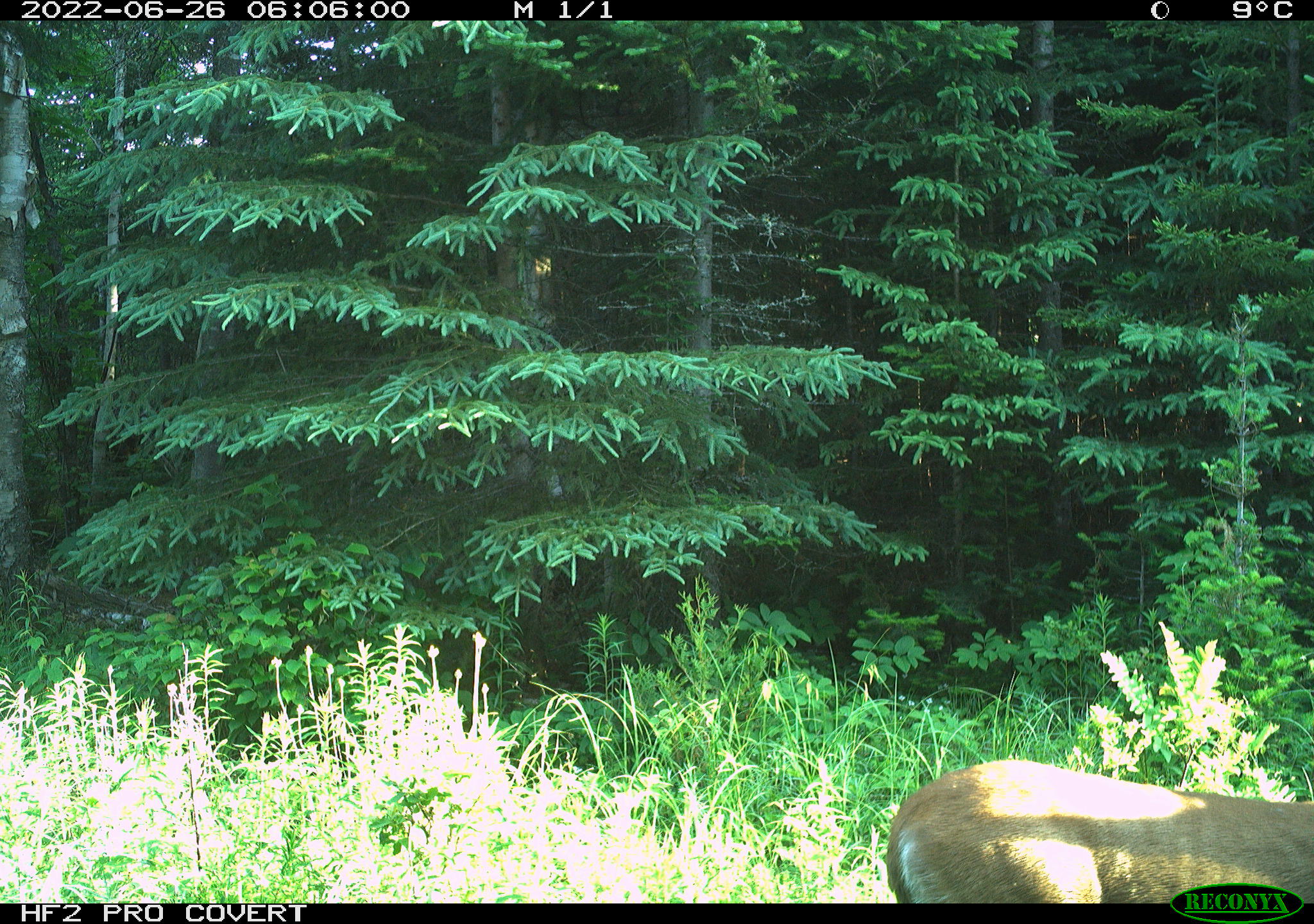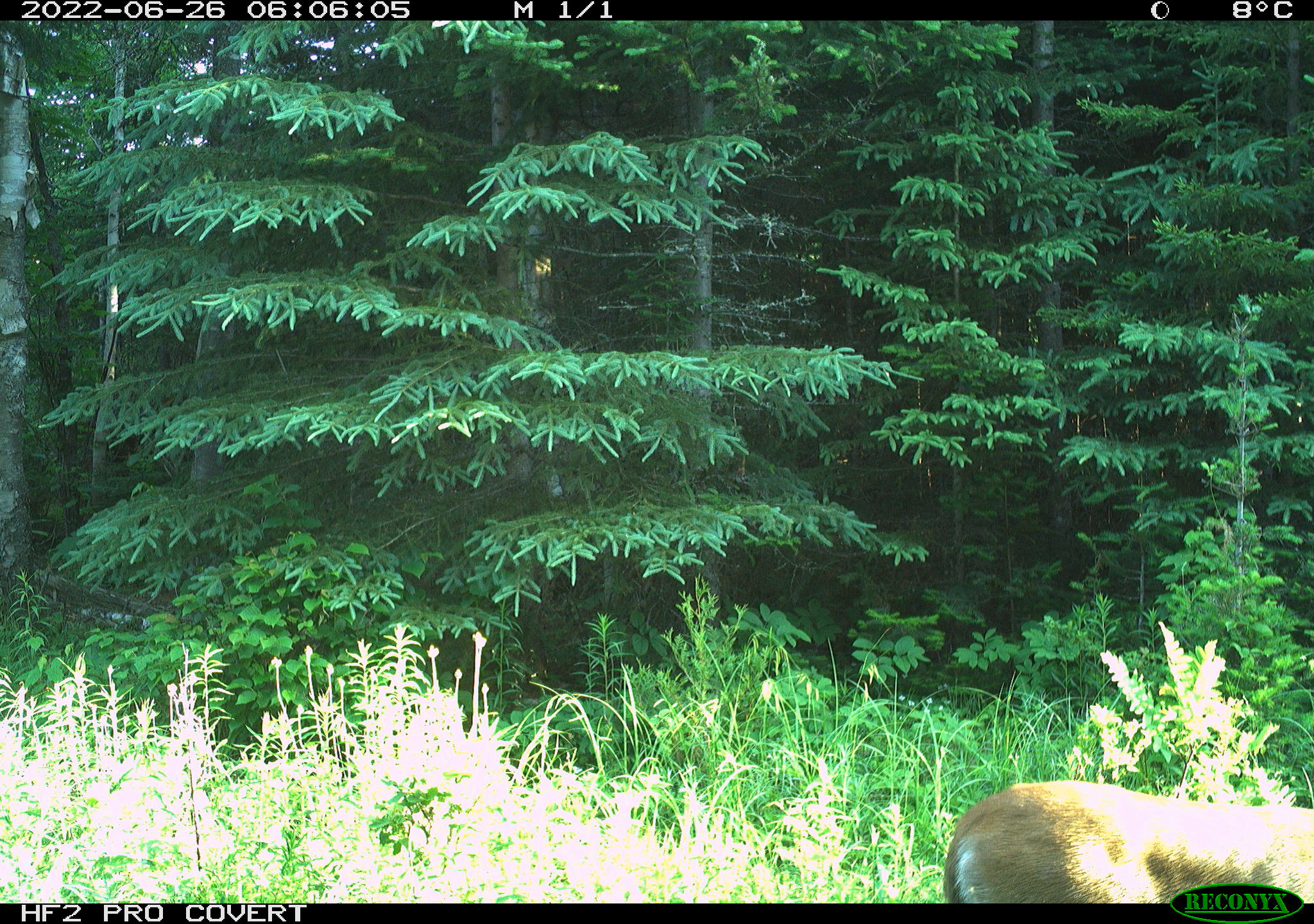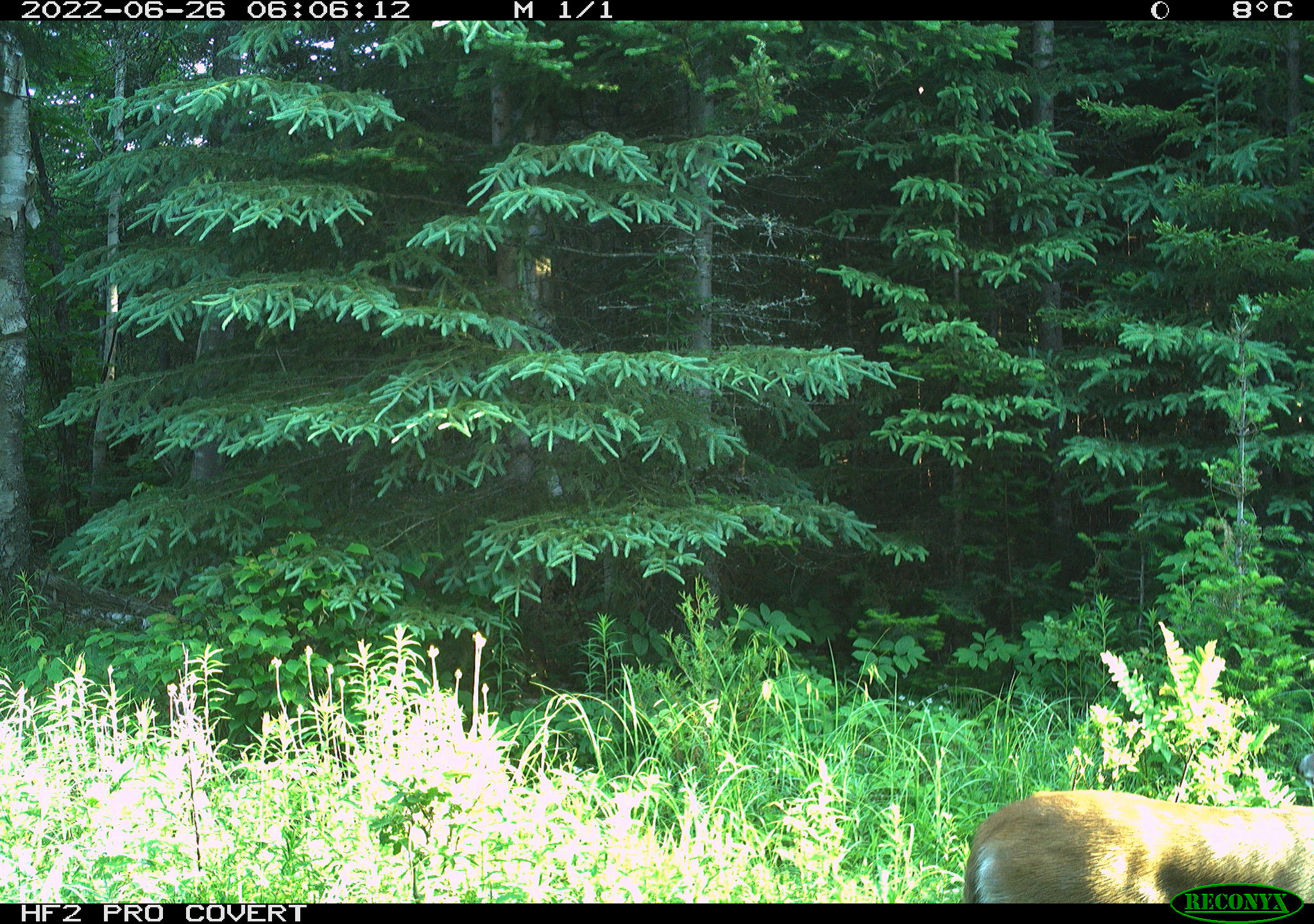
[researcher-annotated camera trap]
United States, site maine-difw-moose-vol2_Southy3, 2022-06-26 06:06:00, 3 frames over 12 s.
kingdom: Animalia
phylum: Chordata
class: Mammalia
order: Artiodactyla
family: Cervidae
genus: Odocoileus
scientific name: Odocoileus virginianus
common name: white-tailed deer